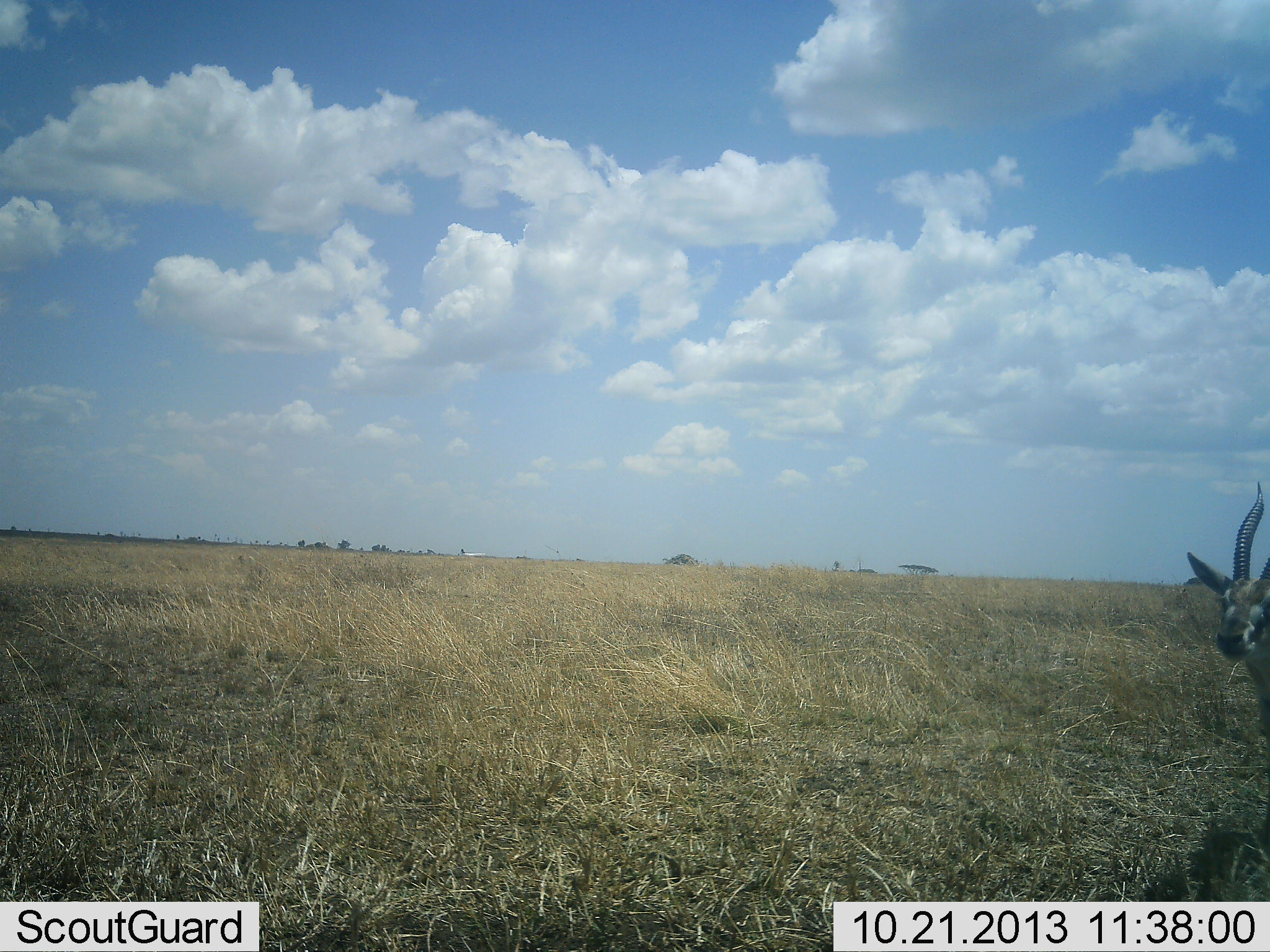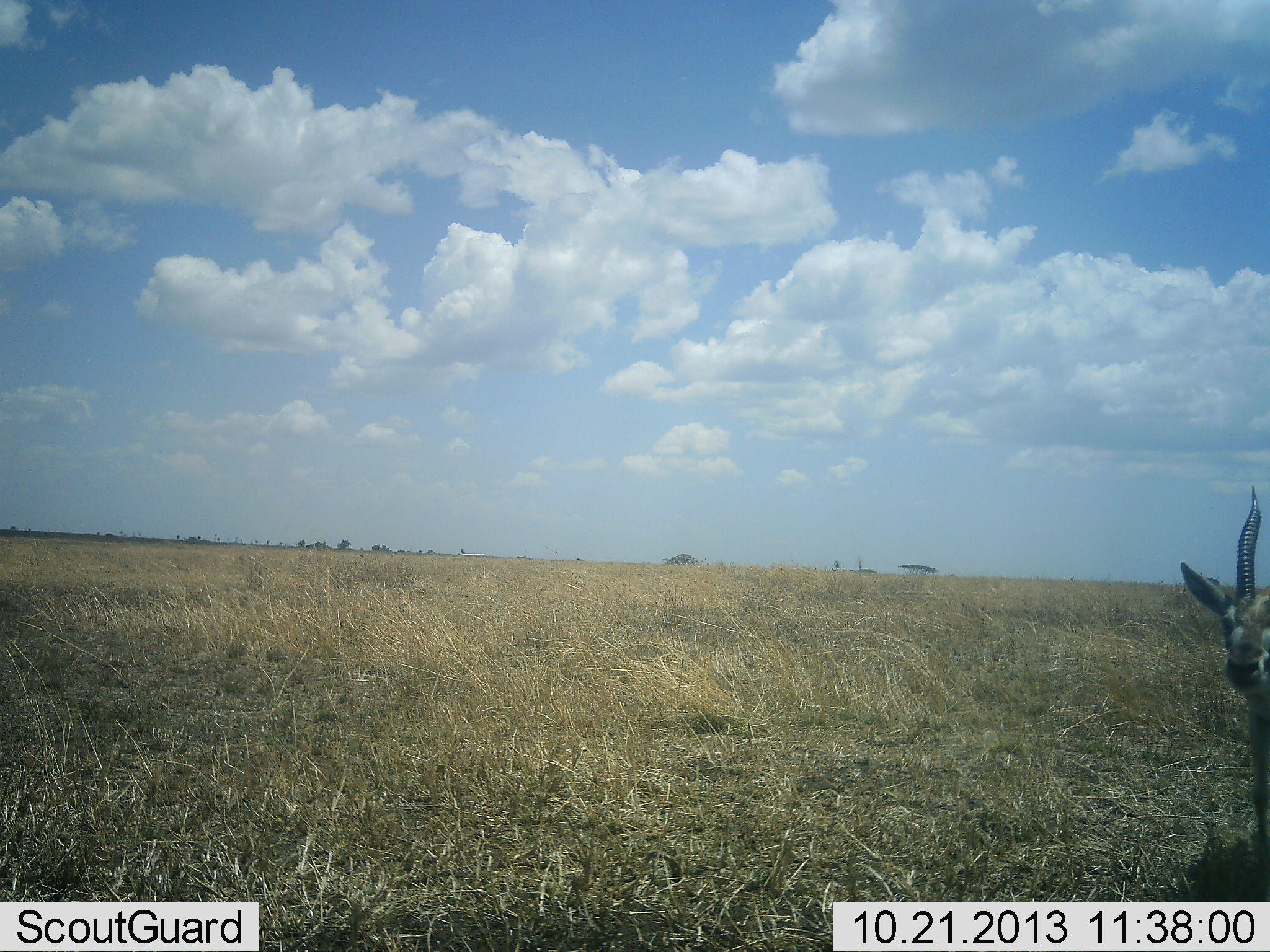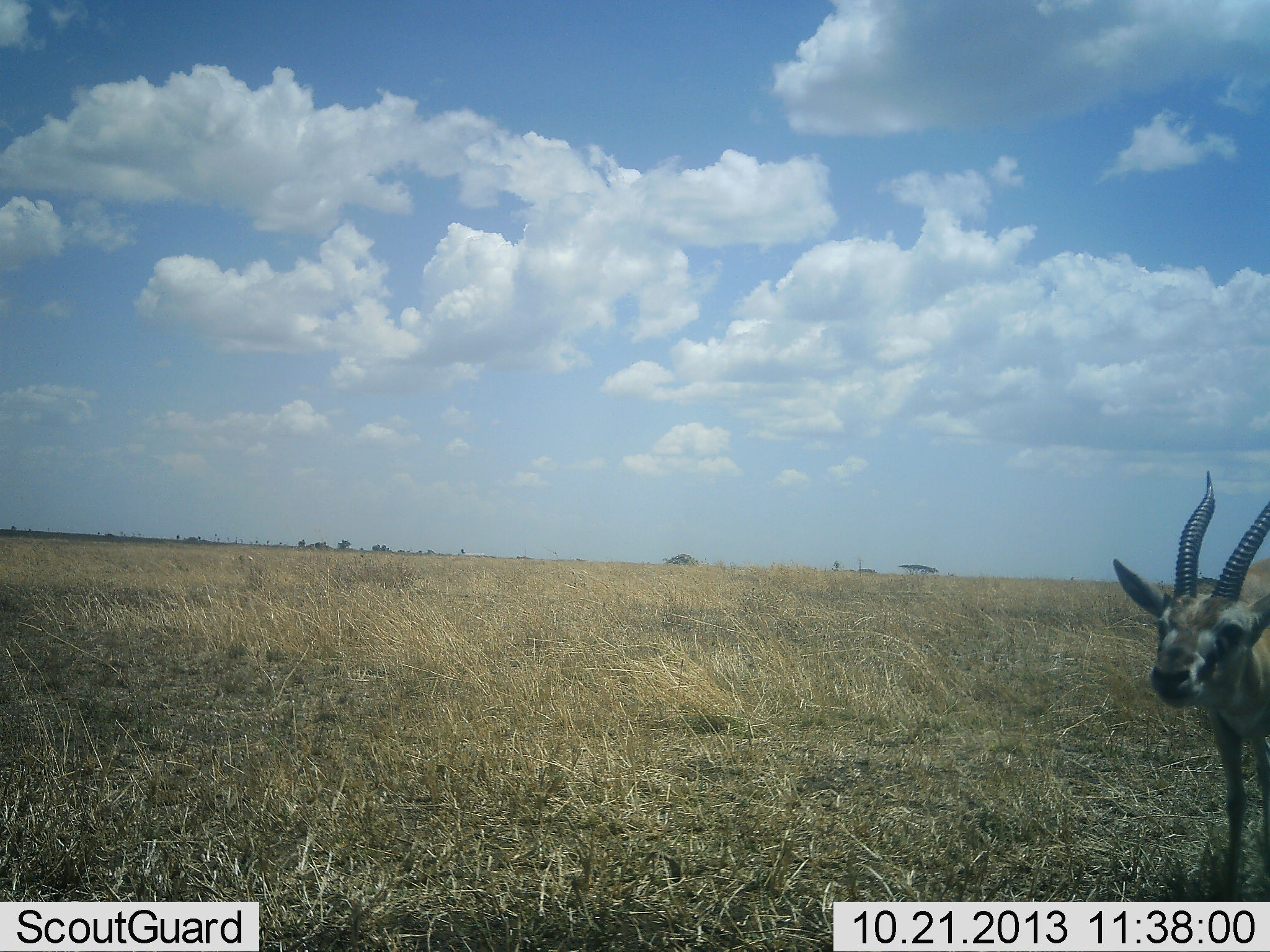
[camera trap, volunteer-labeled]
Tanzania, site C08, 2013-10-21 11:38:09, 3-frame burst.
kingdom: Animalia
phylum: Chordata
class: Mammalia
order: Artiodactyla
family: Bovidae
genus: Eudorcas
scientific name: Eudorcas thomsonii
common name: thomson's gazelle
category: gazellethomsons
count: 1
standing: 20%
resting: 0%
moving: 80%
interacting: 0%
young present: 0%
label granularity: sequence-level